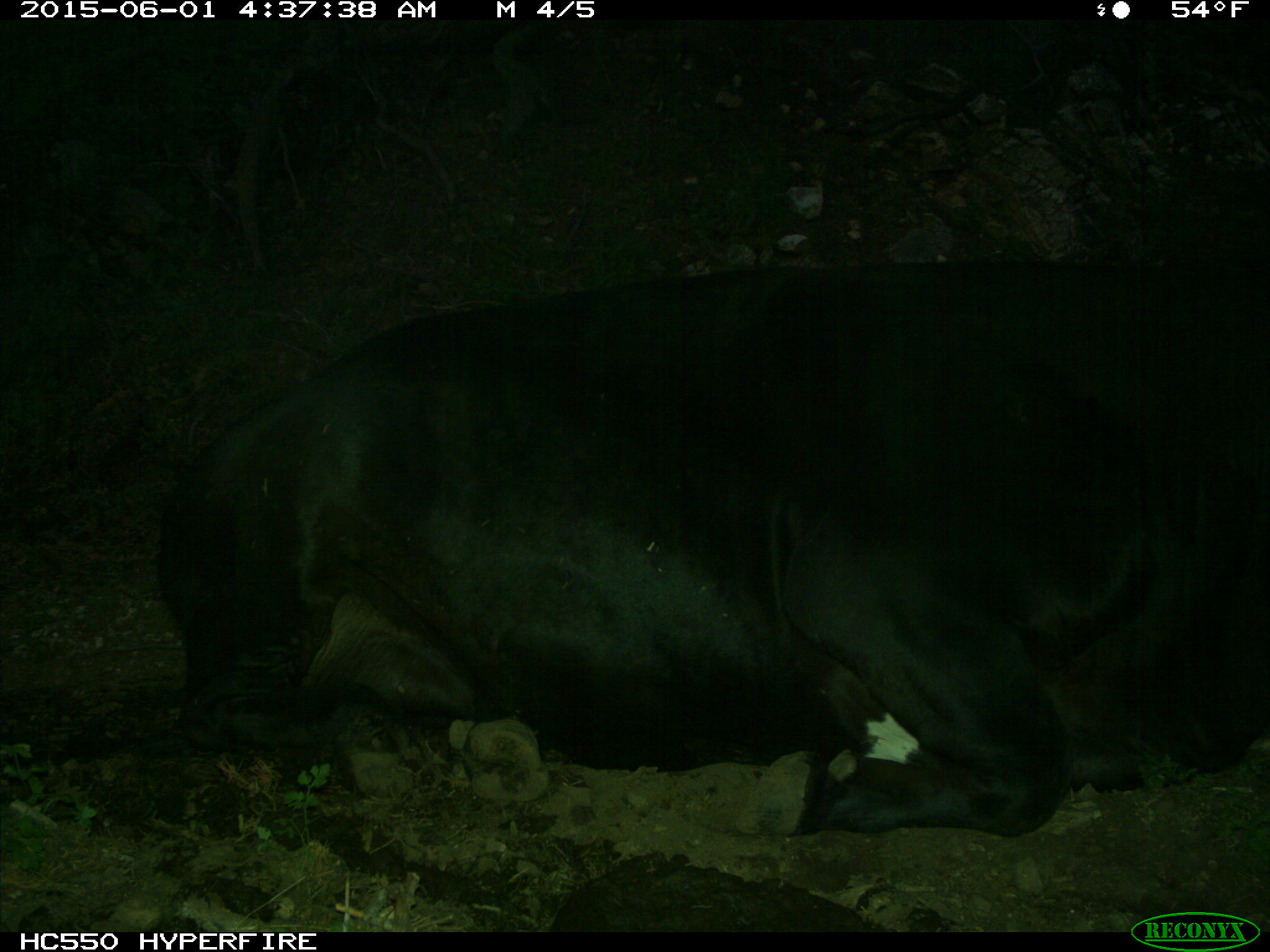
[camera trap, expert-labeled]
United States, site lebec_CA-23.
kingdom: Animalia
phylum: Chordata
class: Mammalia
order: Artiodactyla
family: Bovidae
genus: Bos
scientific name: Bos taurus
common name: domestic cow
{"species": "Bos taurus (domestic cow)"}